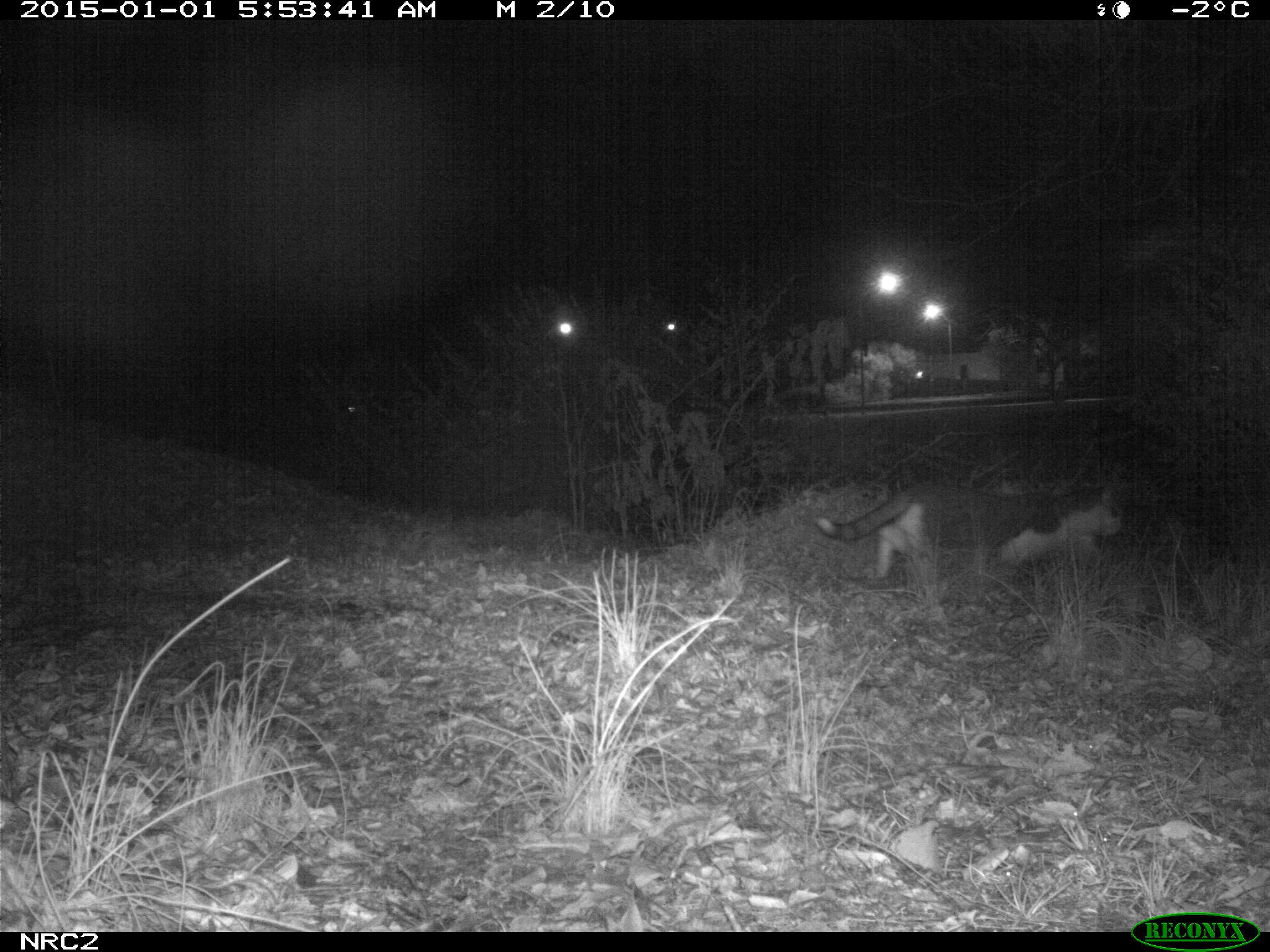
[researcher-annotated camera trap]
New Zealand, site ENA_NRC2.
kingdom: Animalia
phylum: Chordata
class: Mammalia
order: Carnivora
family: Felidae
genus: Felis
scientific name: Felis catus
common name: domestic cat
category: cat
Cat (domestic cat) (Felis catus).